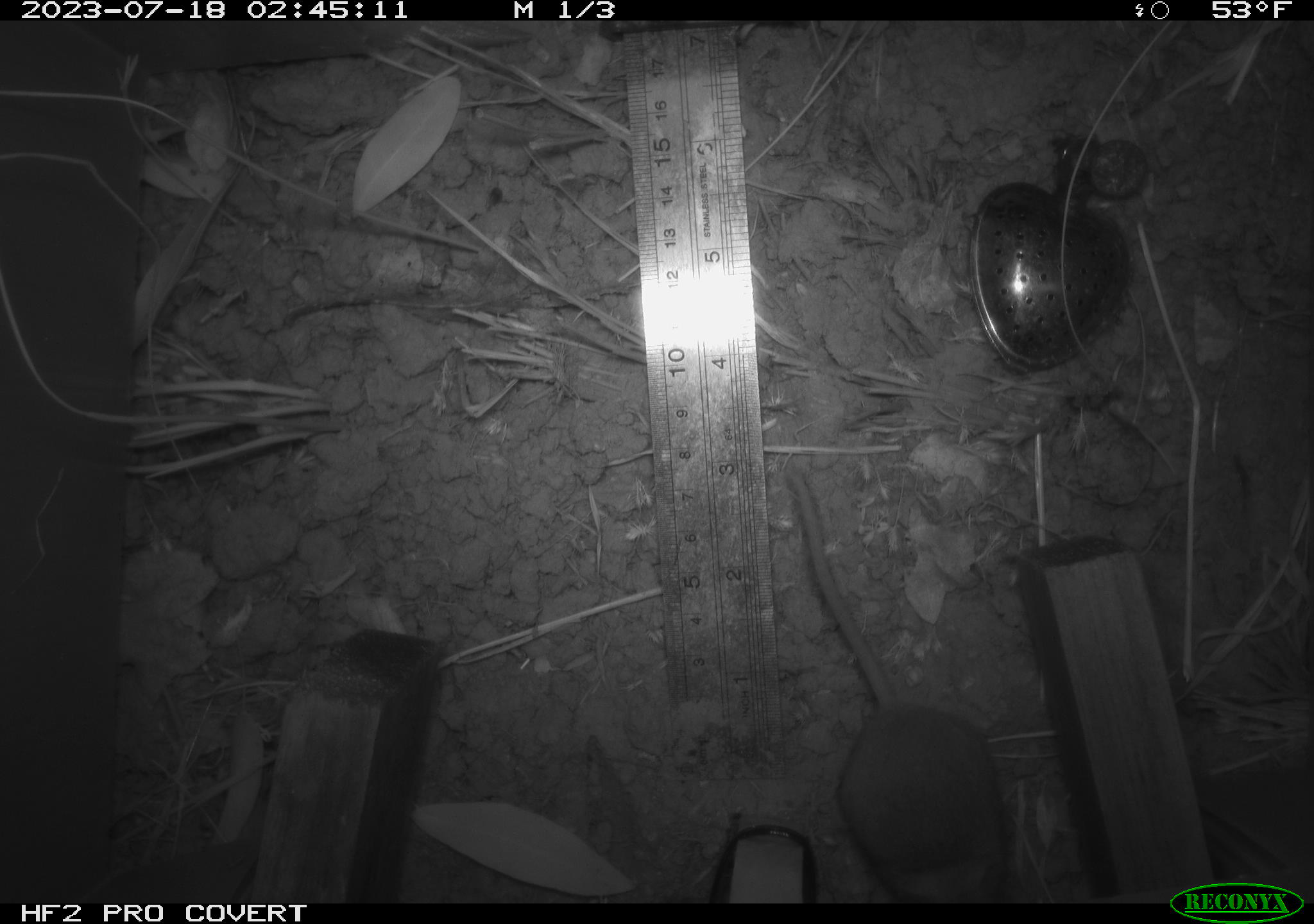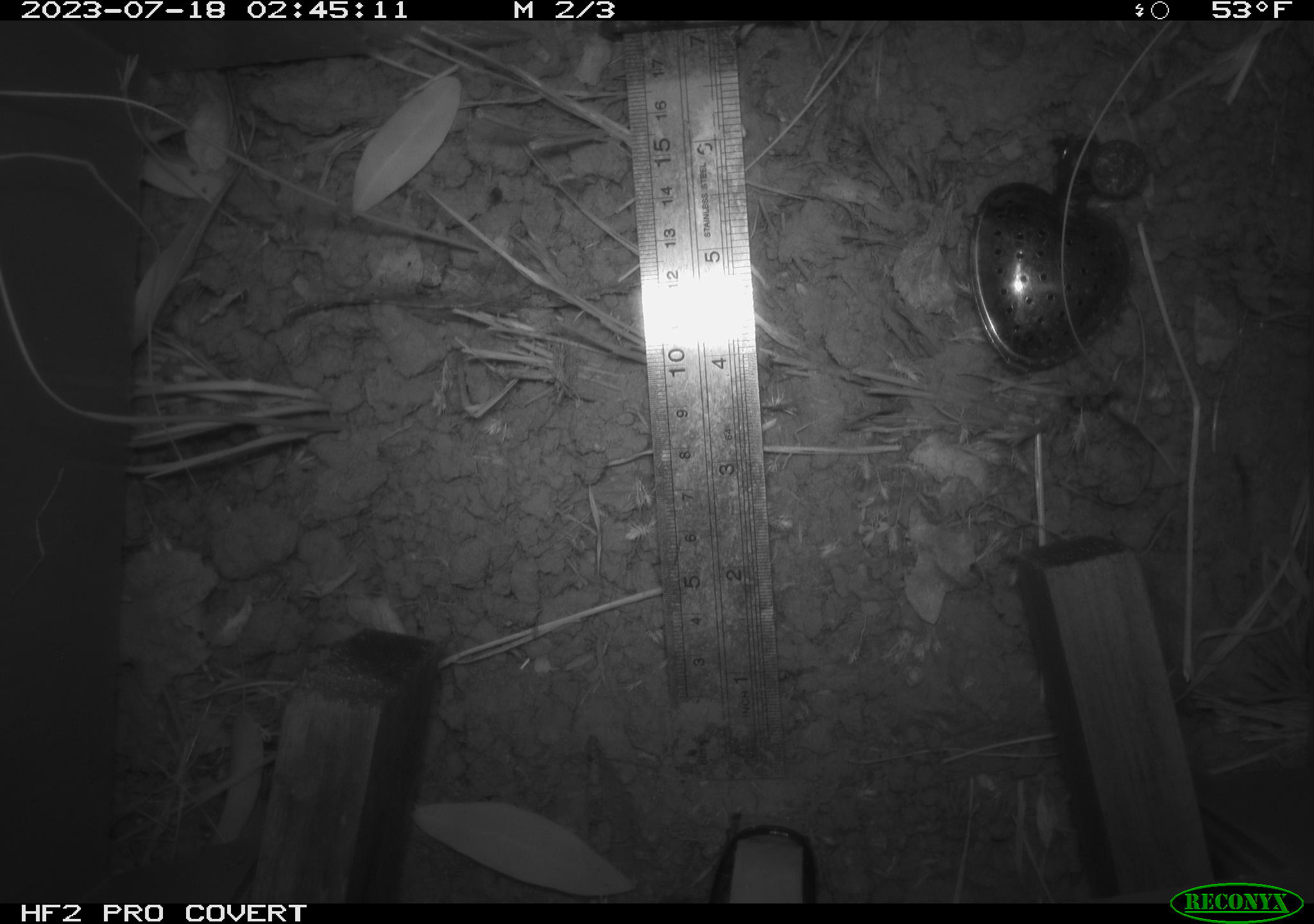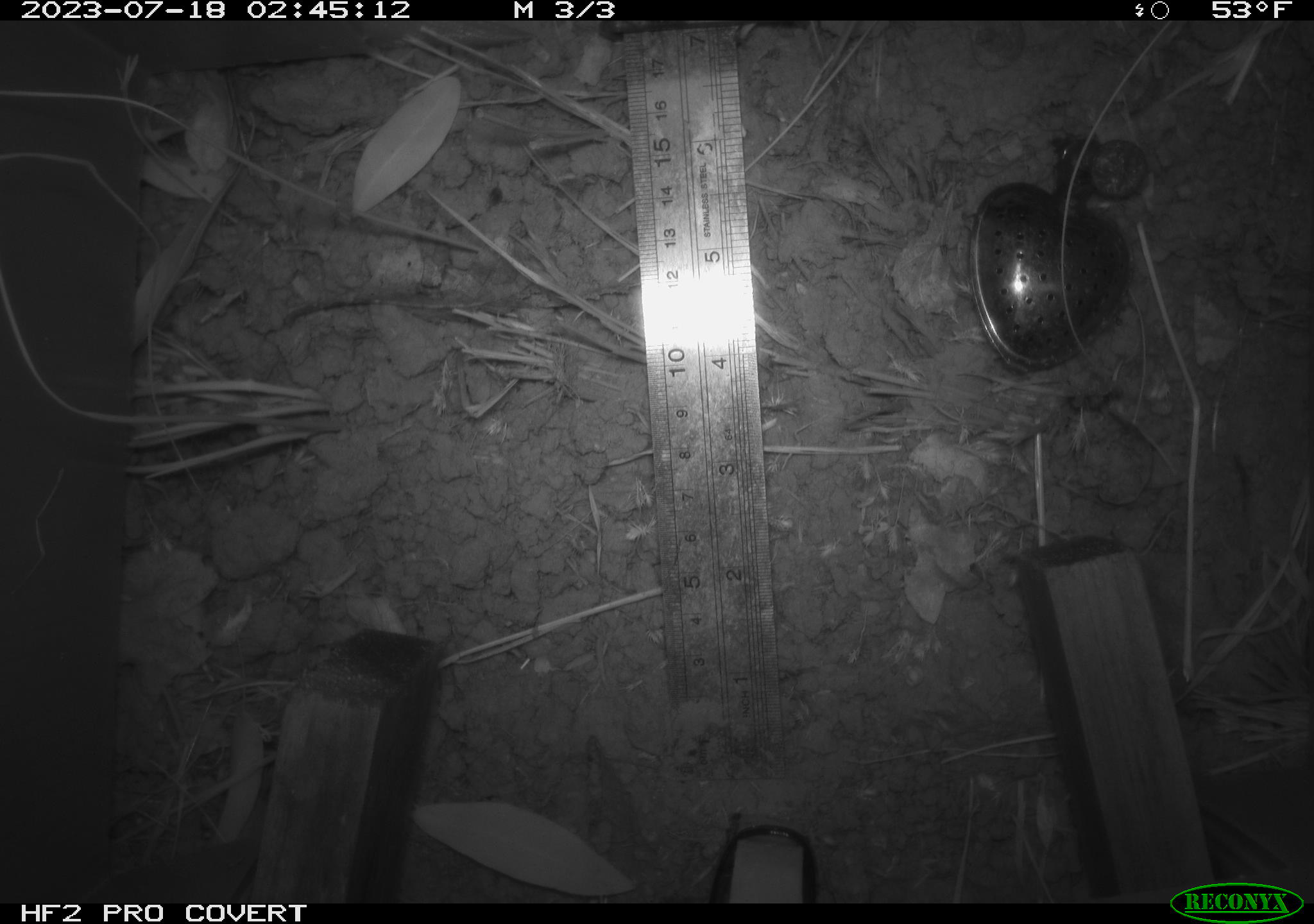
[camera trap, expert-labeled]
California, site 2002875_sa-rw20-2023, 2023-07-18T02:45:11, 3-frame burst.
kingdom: Animalia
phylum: Chordata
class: Mammalia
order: Rodentia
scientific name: Rodentia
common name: mouse species